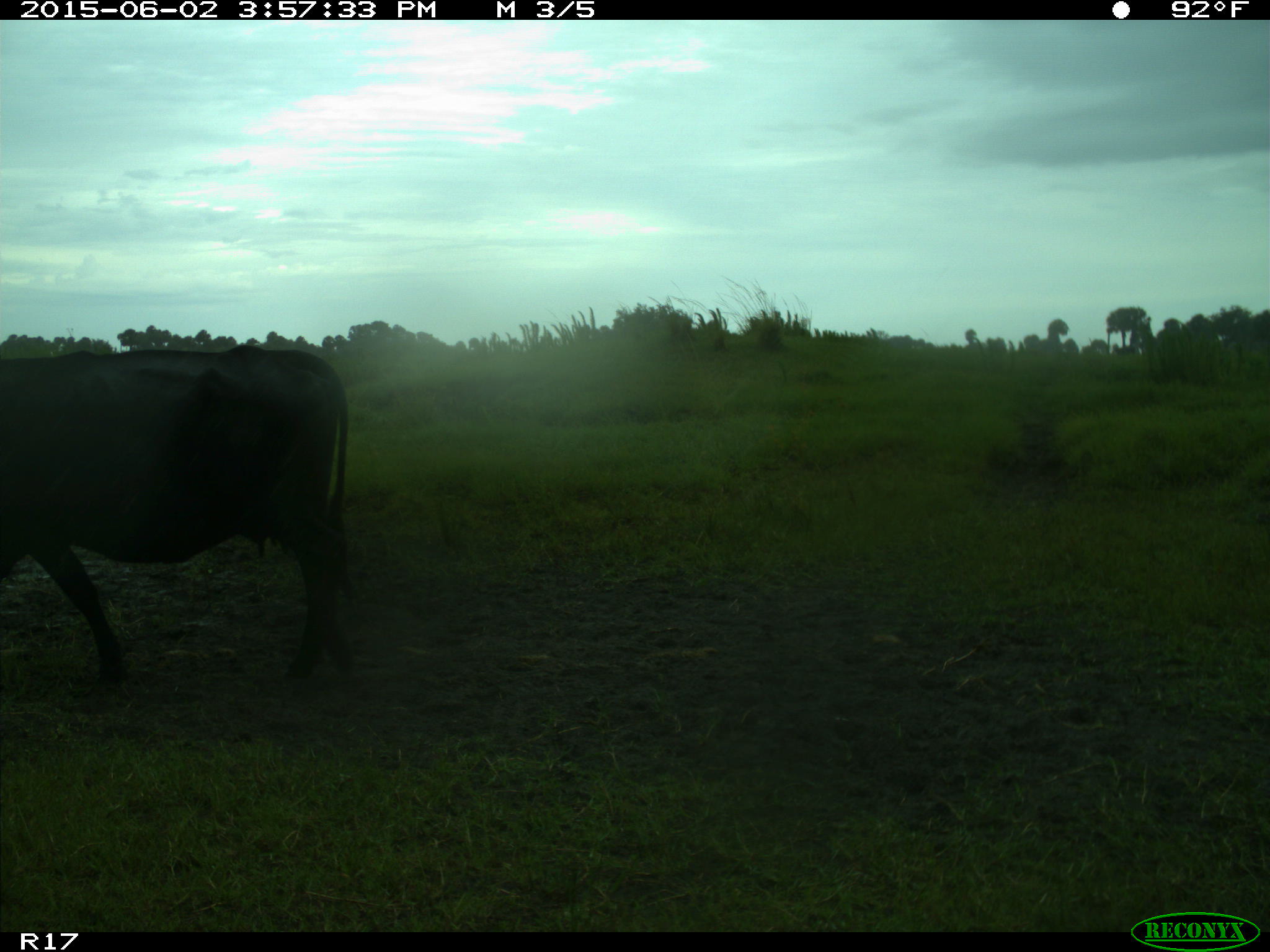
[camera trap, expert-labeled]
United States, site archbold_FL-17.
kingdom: Animalia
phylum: Chordata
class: Mammalia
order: Artiodactyla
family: Bovidae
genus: Bos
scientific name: Bos taurus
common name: domestic cow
Bos taurus (domestic cow).